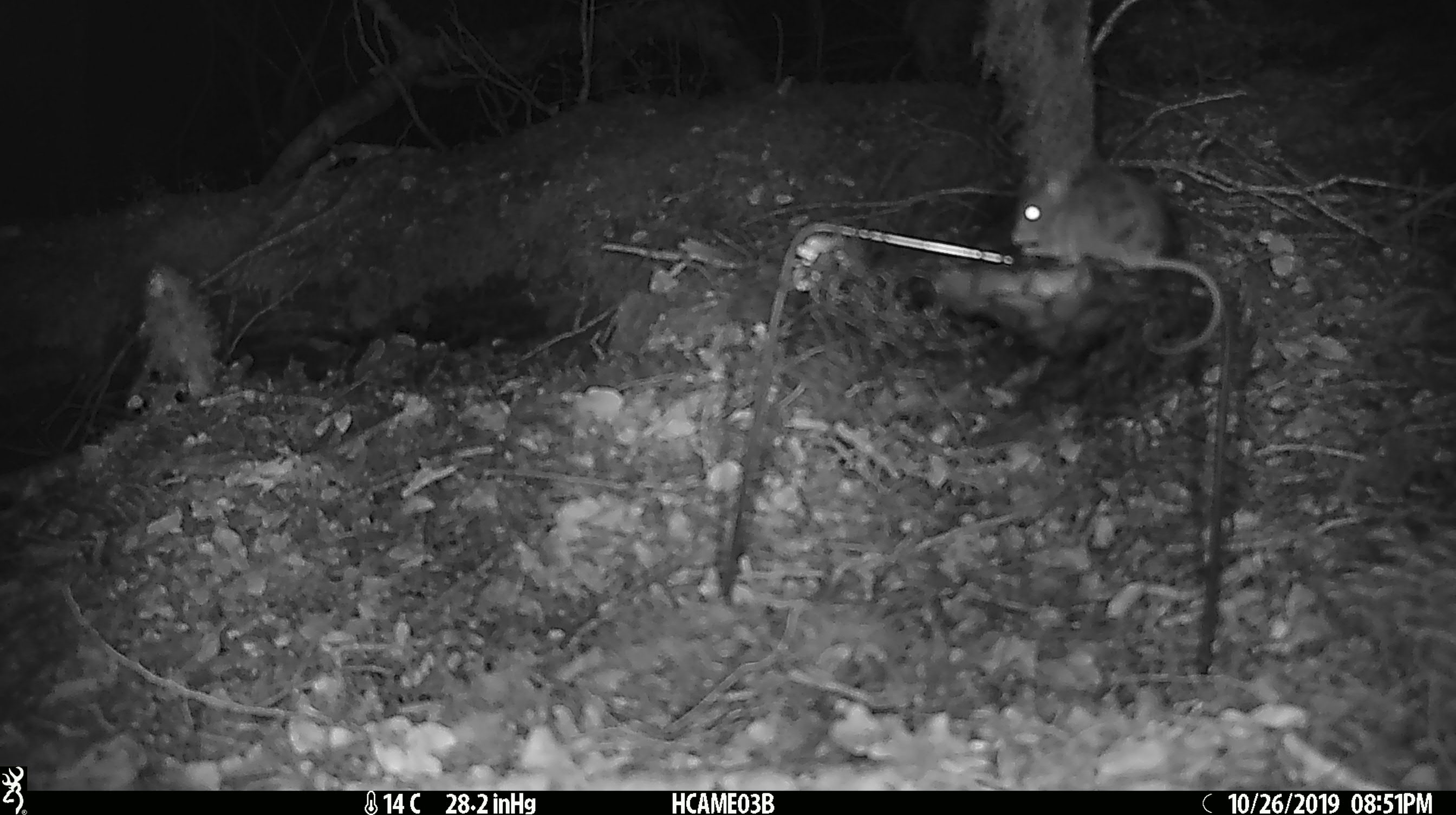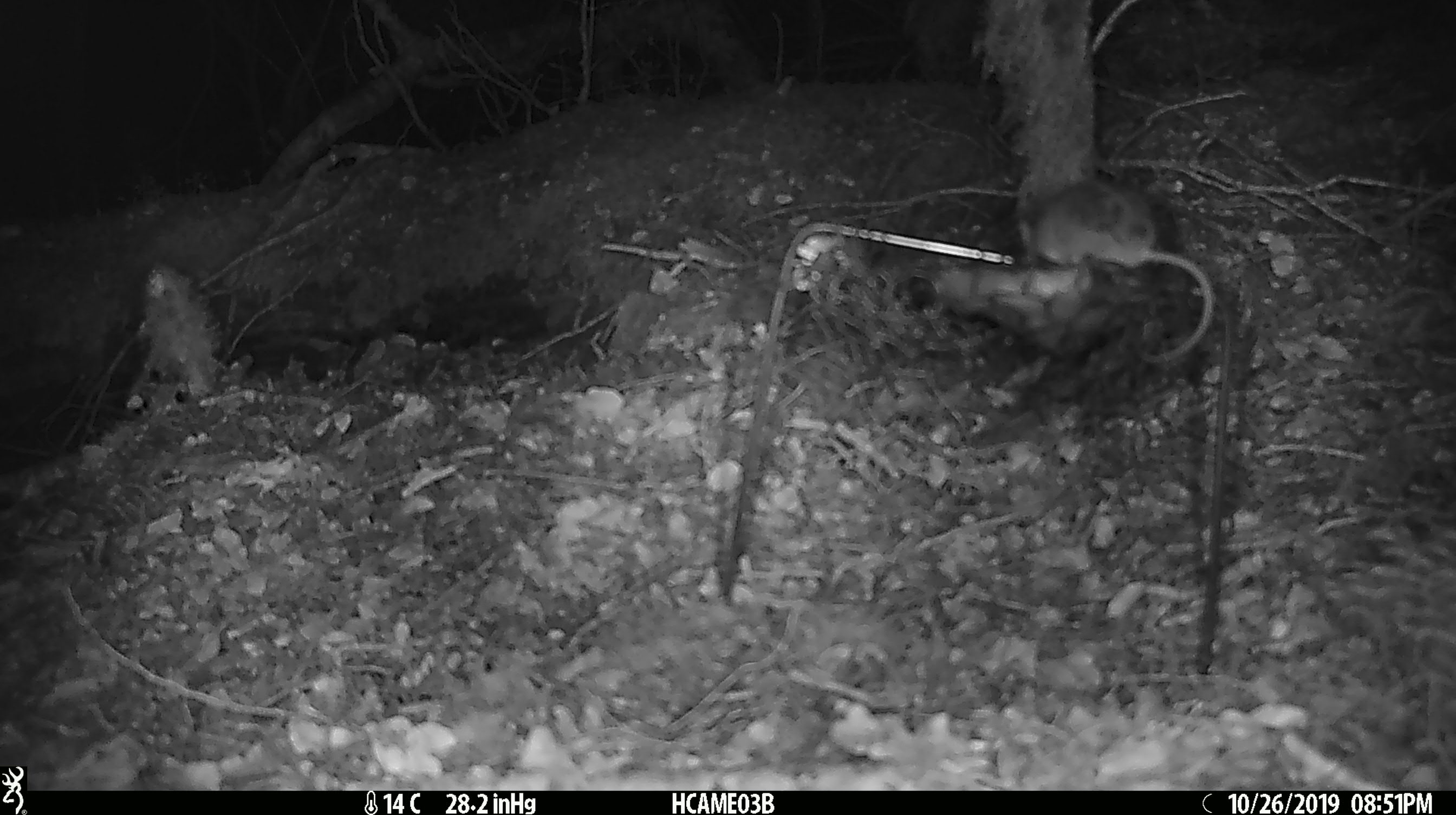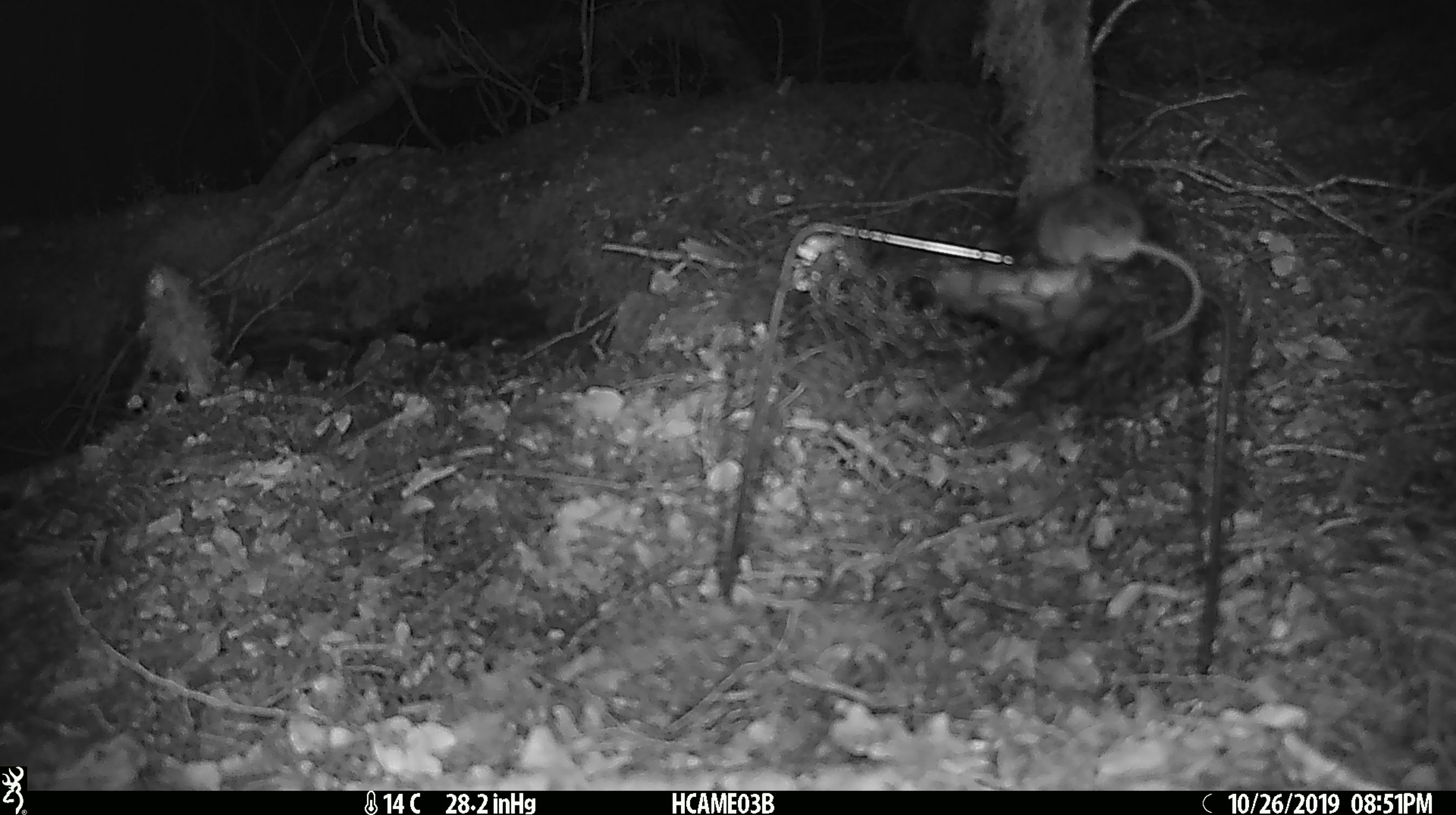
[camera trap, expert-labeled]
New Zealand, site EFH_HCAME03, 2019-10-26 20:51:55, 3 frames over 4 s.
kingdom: Animalia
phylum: Chordata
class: Mammalia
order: Rodentia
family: Muridae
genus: Mus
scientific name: Mus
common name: mouse